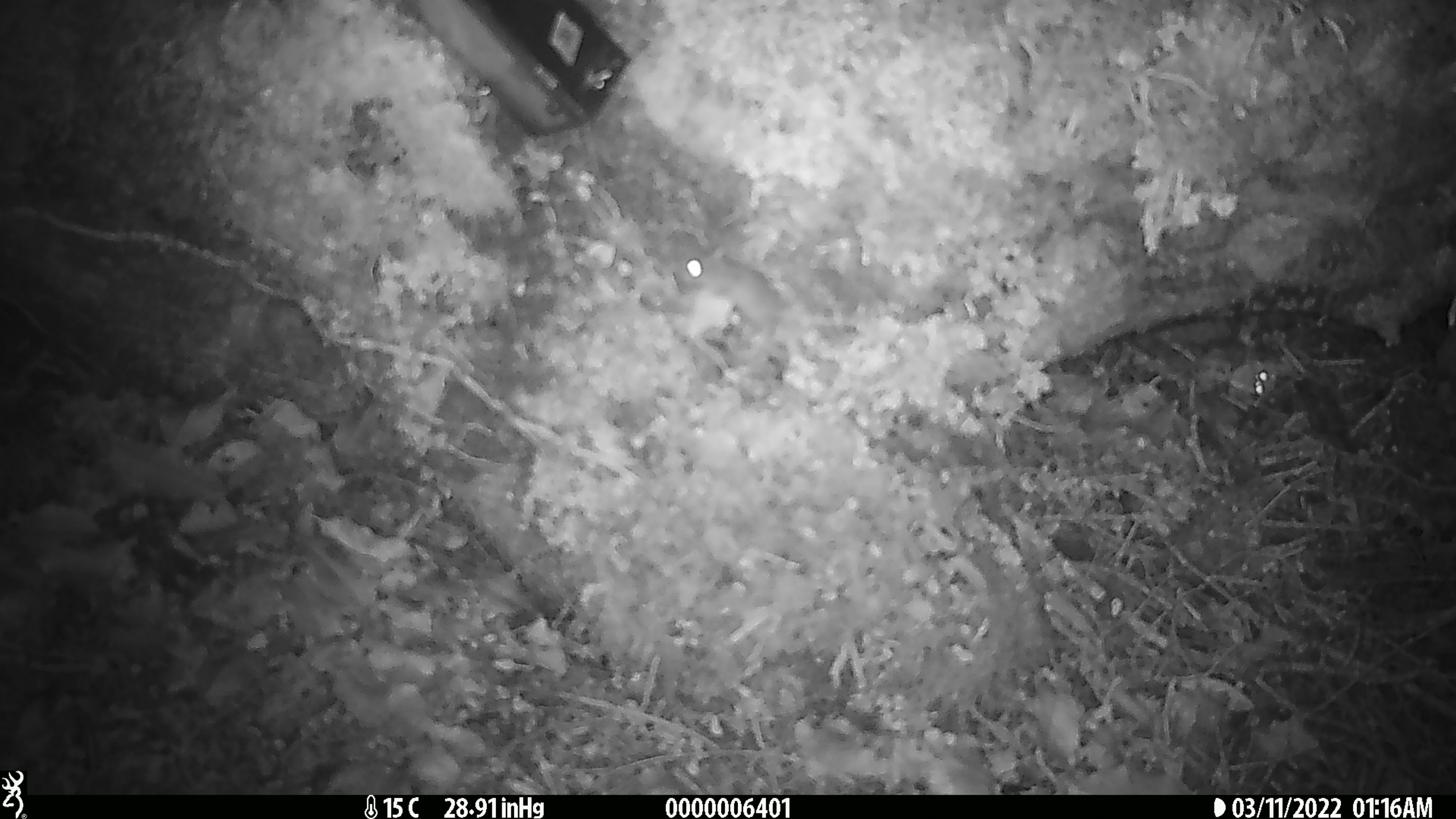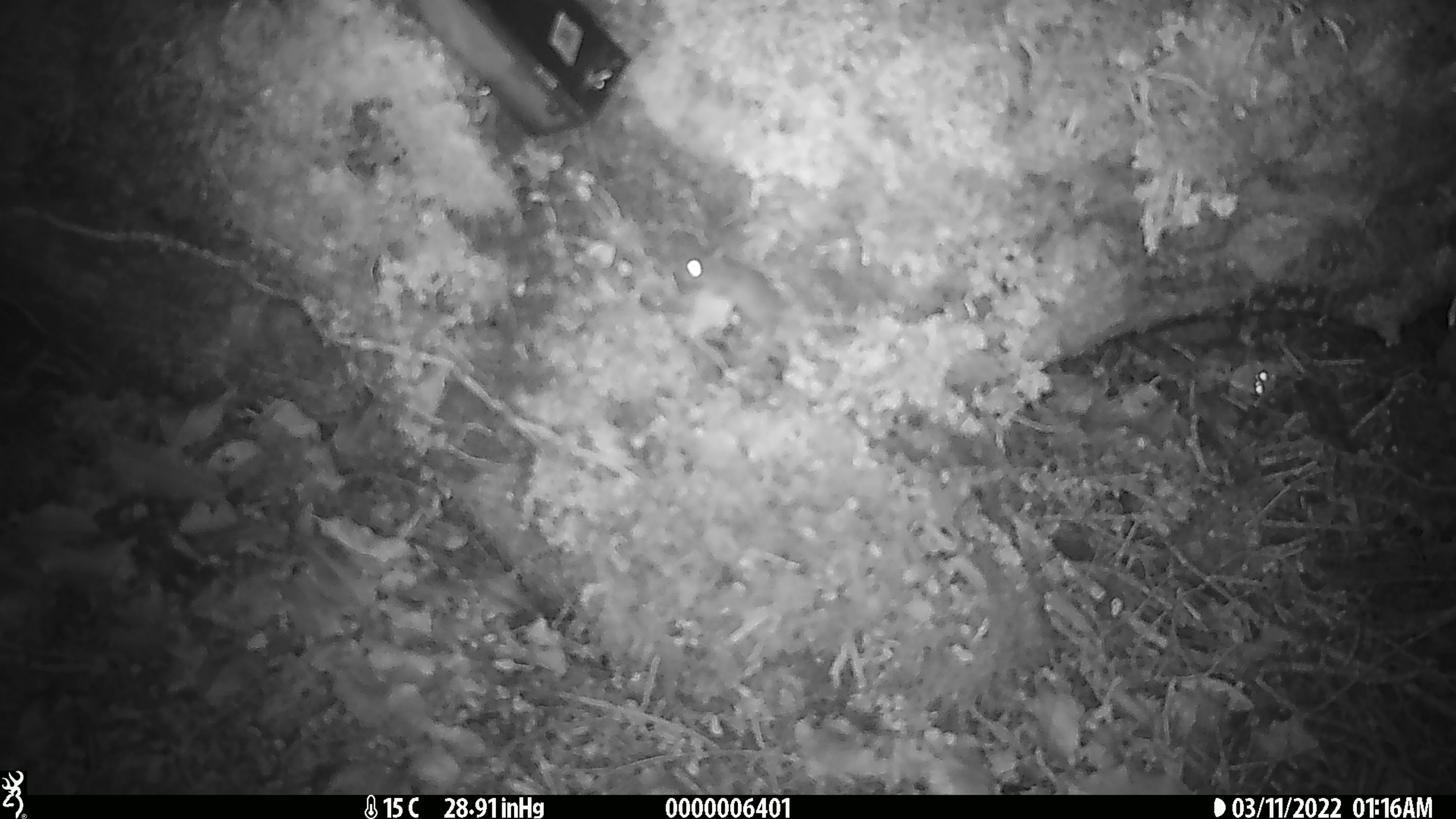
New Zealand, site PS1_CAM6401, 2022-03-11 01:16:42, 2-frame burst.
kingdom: Animalia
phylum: Chordata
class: Mammalia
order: Rodentia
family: Muridae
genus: Mus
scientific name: Mus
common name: mouse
Mouse (Mus).